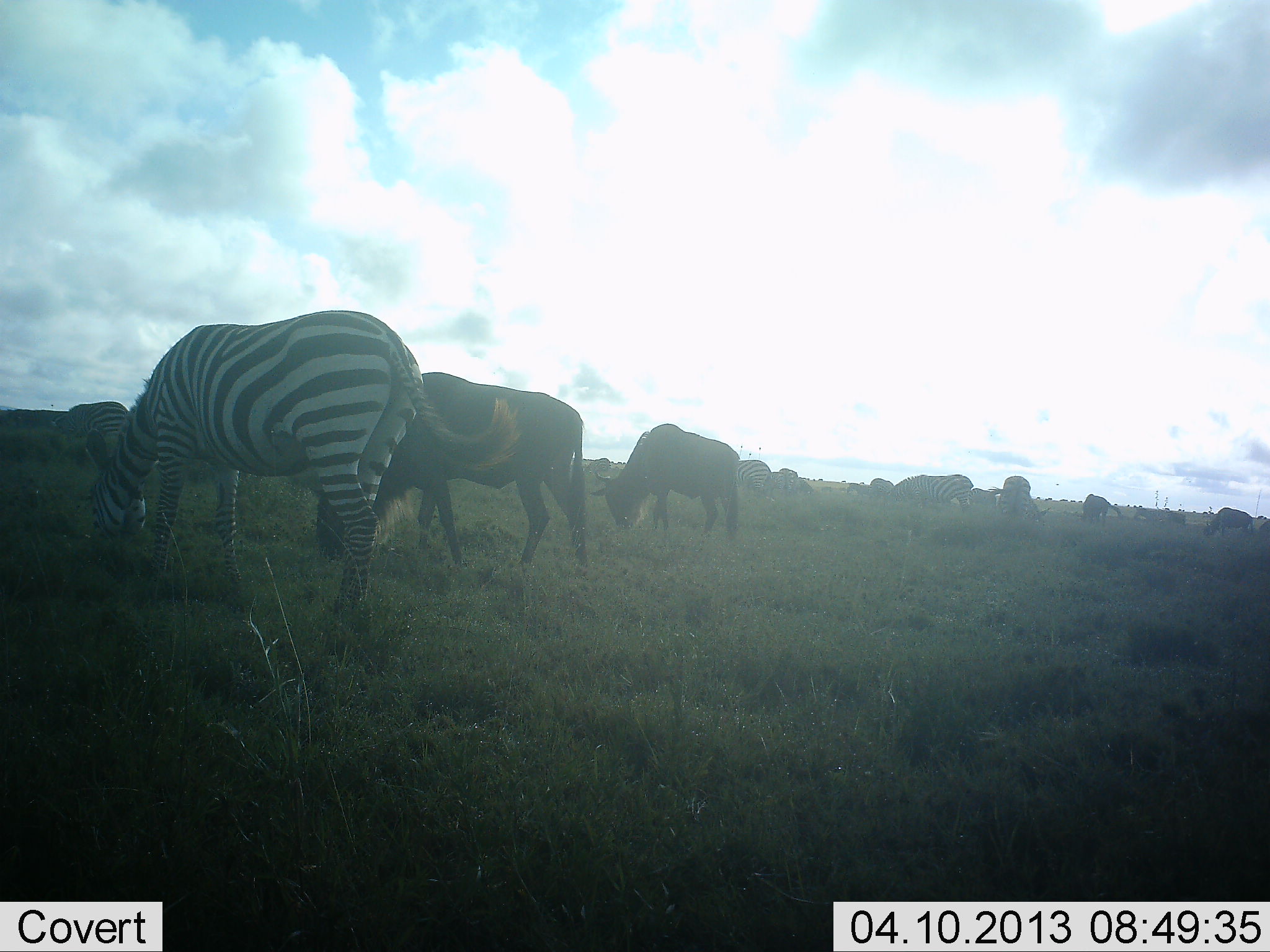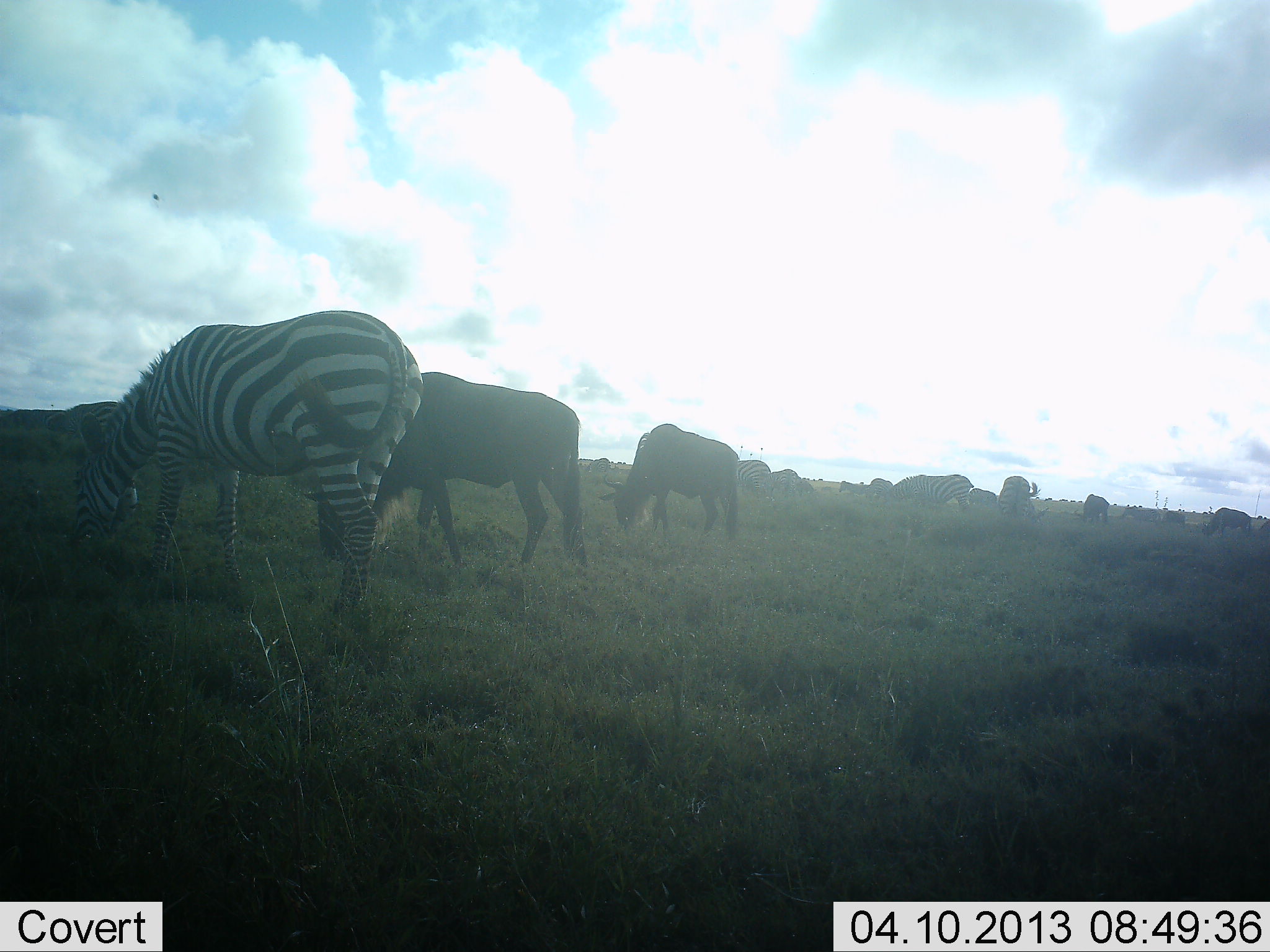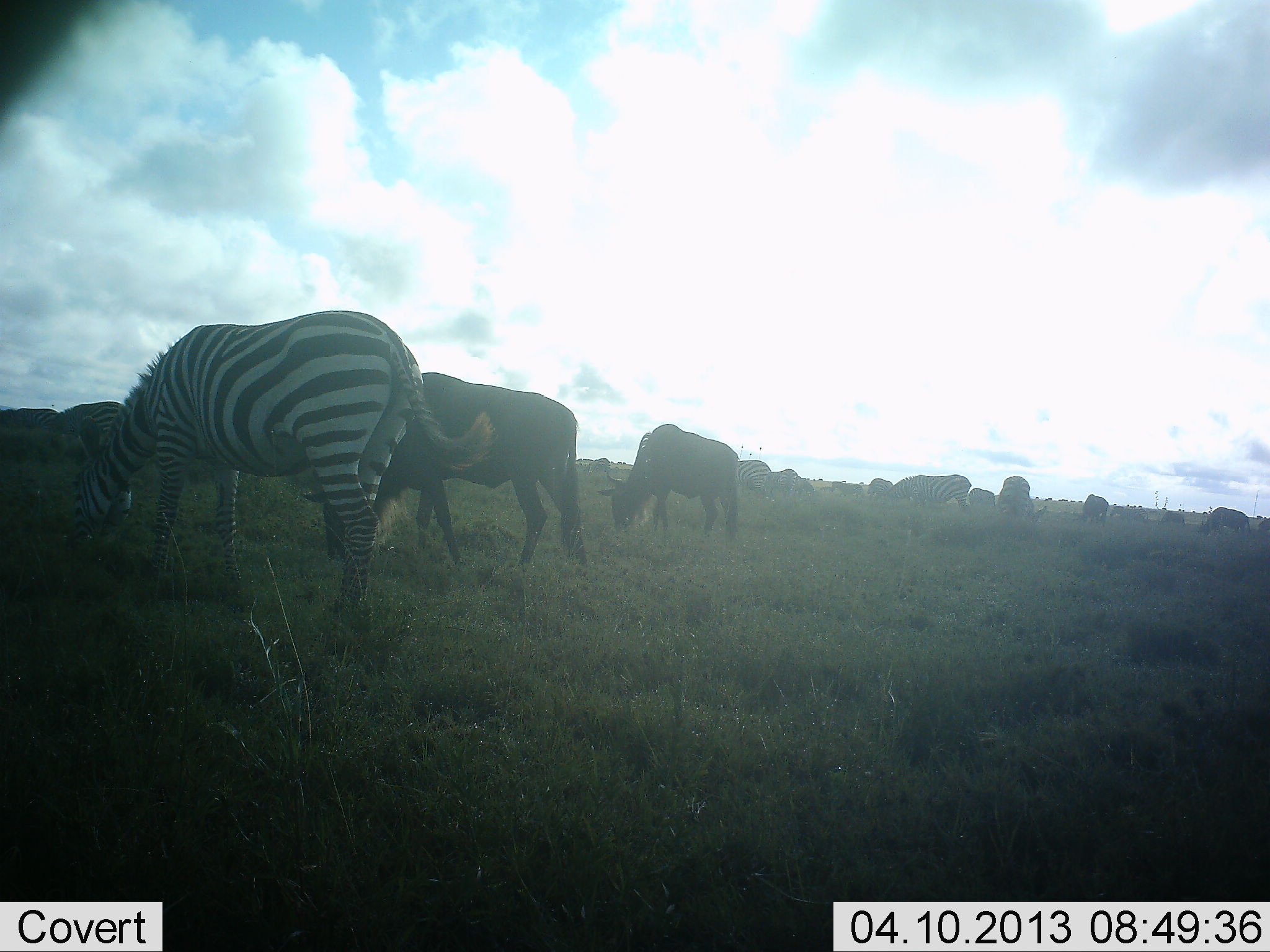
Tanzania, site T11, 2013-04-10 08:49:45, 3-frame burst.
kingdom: Animalia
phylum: Chordata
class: Mammalia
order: Artiodactyla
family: Bovidae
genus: Connochaetes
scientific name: Connochaetes taurinus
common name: blue wildebeest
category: wildebeest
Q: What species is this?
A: Wildebeest (blue wildebeest) (Connochaetes taurinus).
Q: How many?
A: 10.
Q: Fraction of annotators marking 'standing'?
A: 16%.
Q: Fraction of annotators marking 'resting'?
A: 0%.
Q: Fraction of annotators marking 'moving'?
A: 5%.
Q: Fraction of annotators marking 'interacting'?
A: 0%.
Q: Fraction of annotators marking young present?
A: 0%.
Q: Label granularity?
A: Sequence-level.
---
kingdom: Animalia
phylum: Chordata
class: Mammalia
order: Perissodactyla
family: Equidae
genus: Equus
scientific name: Equus quagga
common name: plains zebra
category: zebra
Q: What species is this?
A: Zebra (plains zebra) (Equus quagga).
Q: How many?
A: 3.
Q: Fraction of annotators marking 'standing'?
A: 18%.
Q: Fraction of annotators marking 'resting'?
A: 0%.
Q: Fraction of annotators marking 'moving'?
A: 5%.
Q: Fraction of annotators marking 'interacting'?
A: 5%.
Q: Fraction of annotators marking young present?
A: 0%.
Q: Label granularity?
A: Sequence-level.